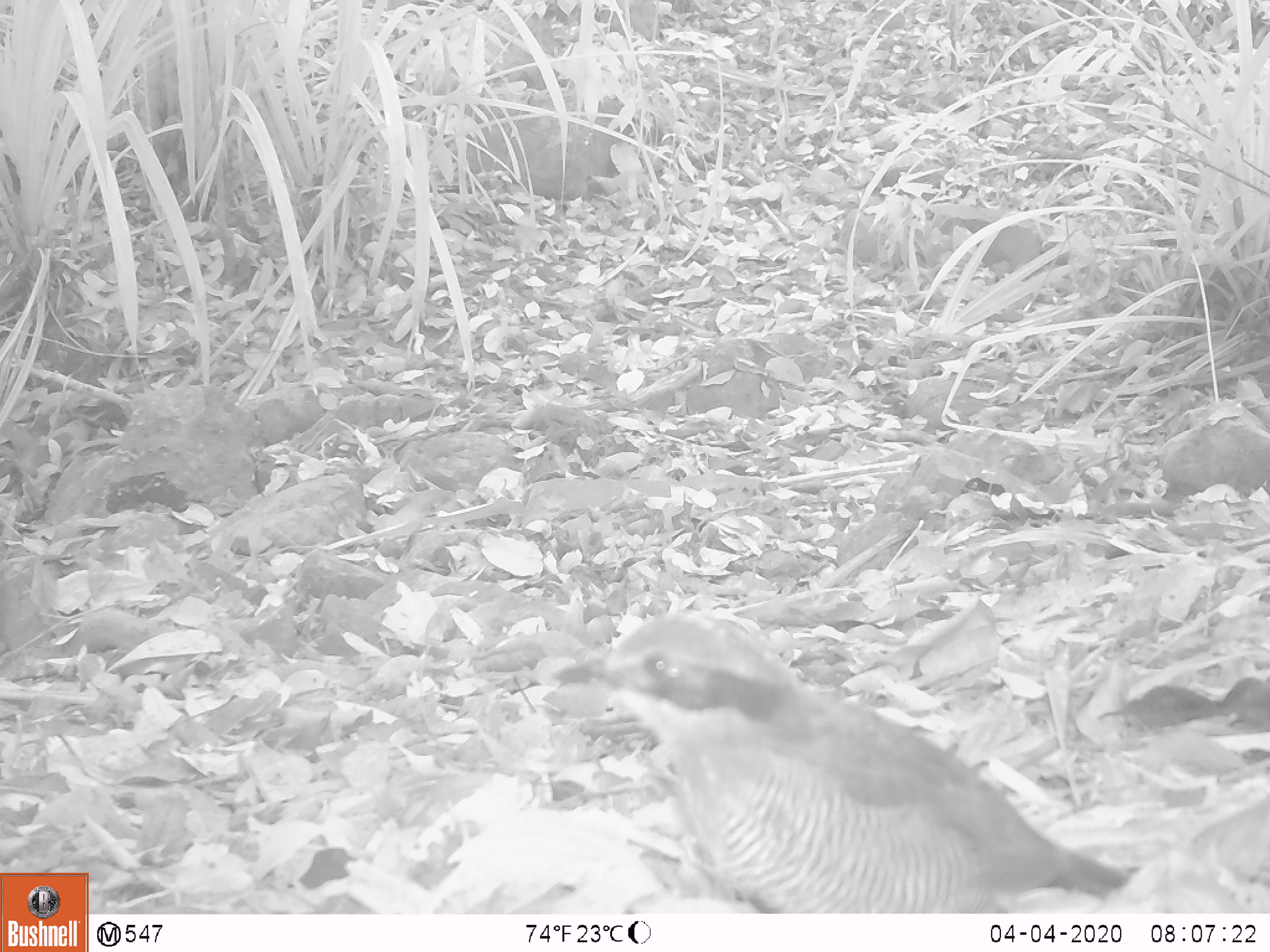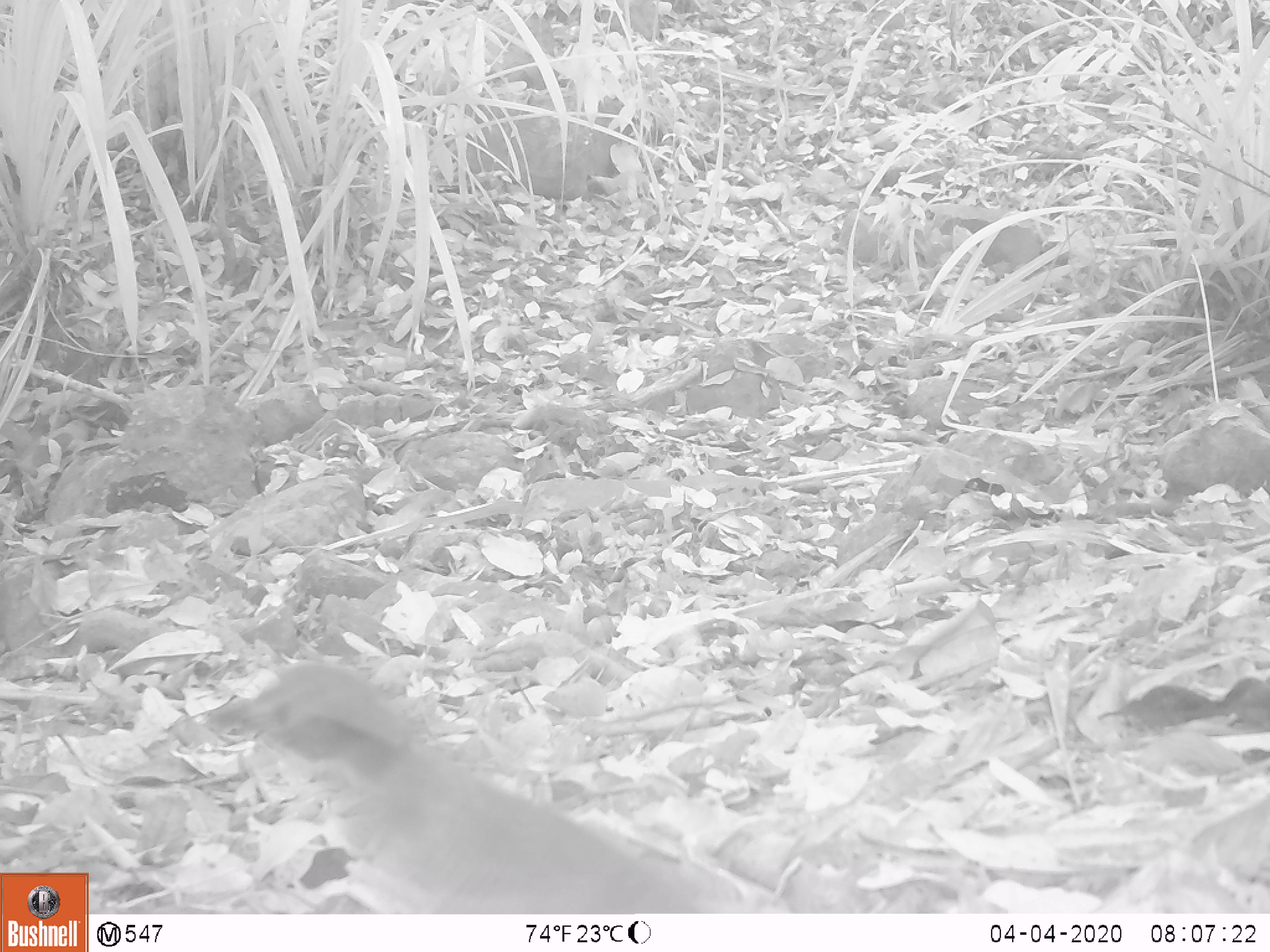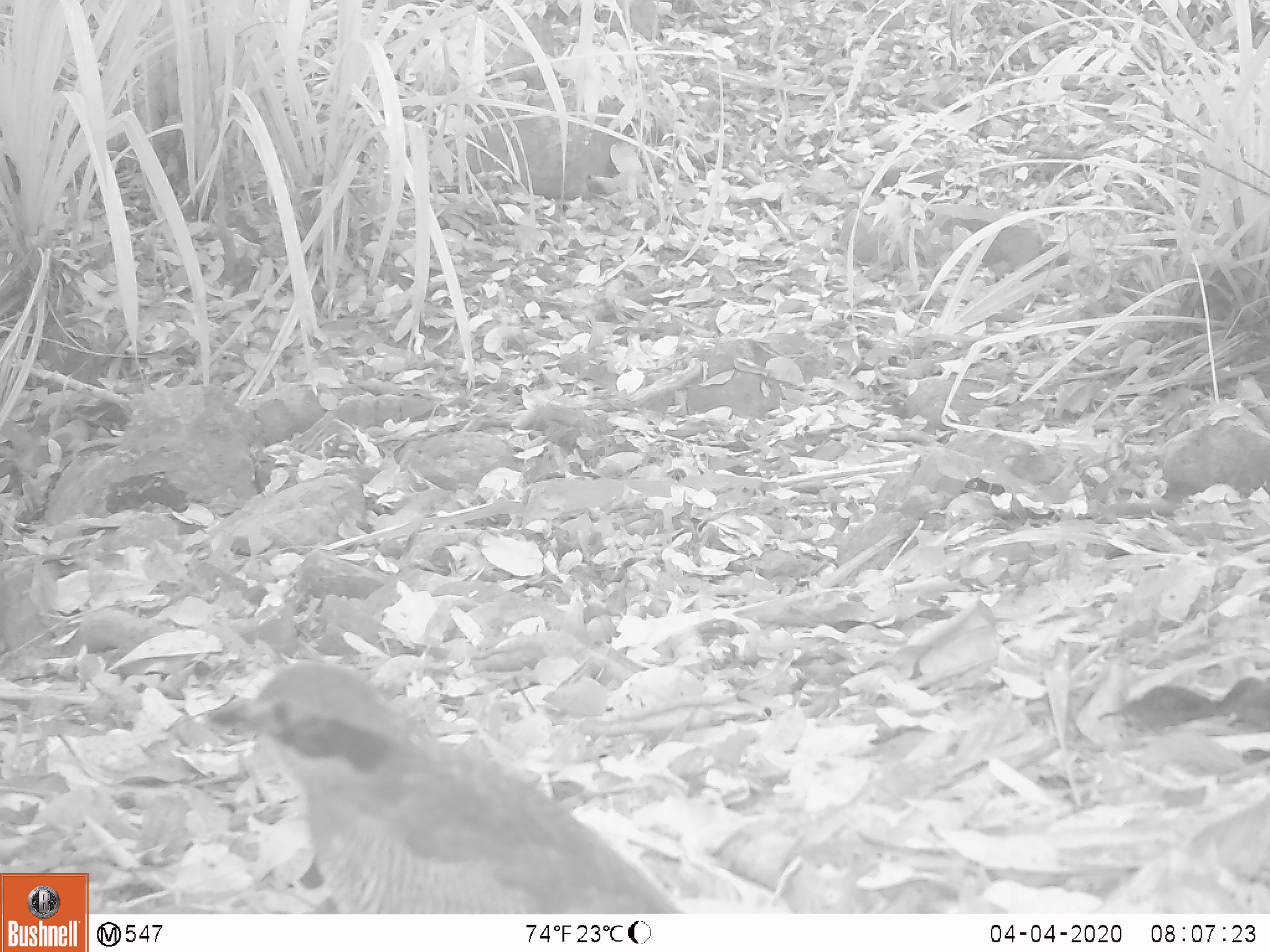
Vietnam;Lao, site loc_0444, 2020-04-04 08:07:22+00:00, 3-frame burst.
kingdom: Animalia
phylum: Chordata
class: Aves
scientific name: Aves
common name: bird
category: unidentified bird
Unidentified bird (bird) (Aves). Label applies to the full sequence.